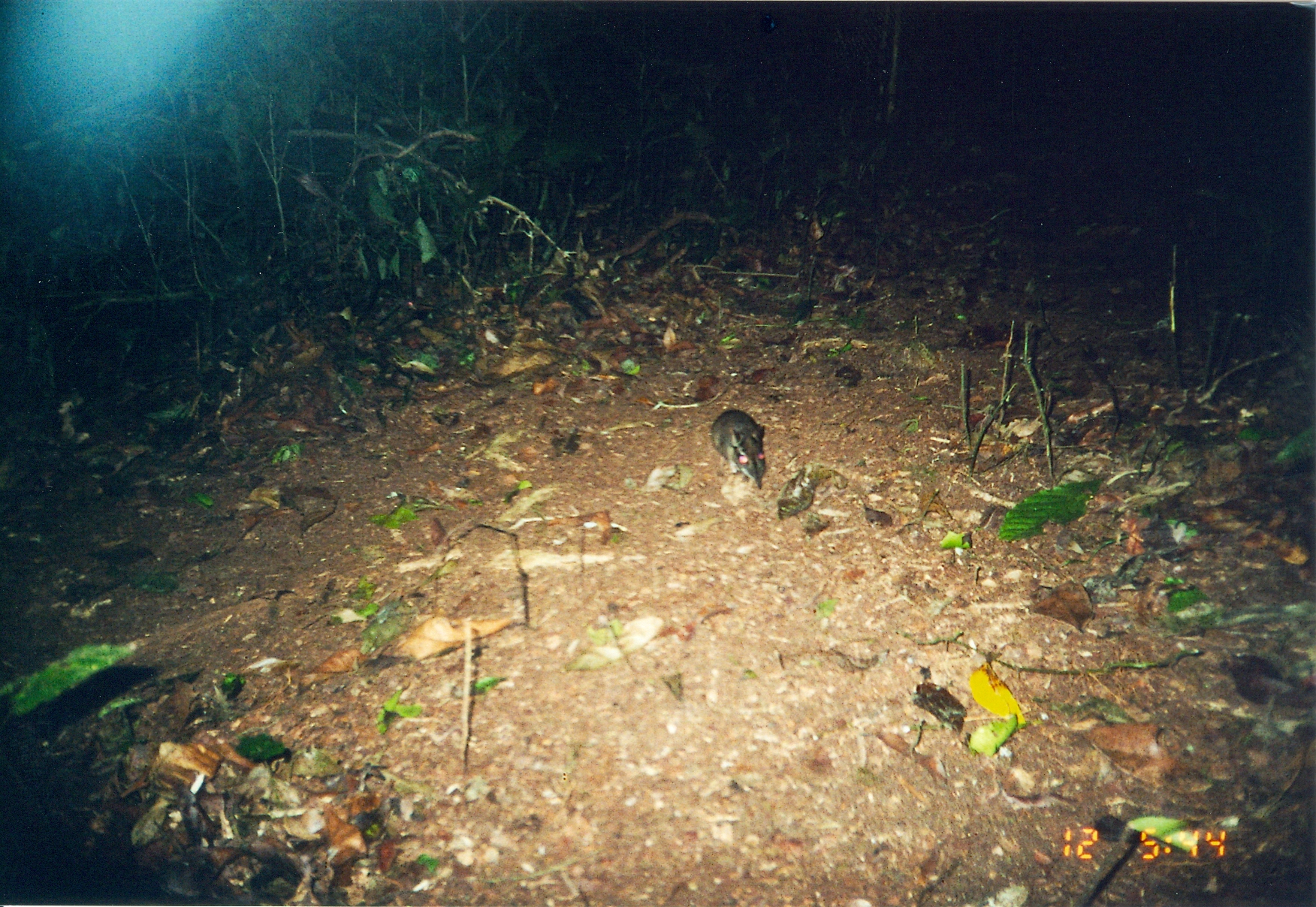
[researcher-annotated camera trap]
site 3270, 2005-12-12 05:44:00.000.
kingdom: Animalia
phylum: Chordata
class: Mammalia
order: Macroscelidea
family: Macroscelididae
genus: Petrodromus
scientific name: Petrodromus tetradactylus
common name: four-toed sengi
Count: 1.